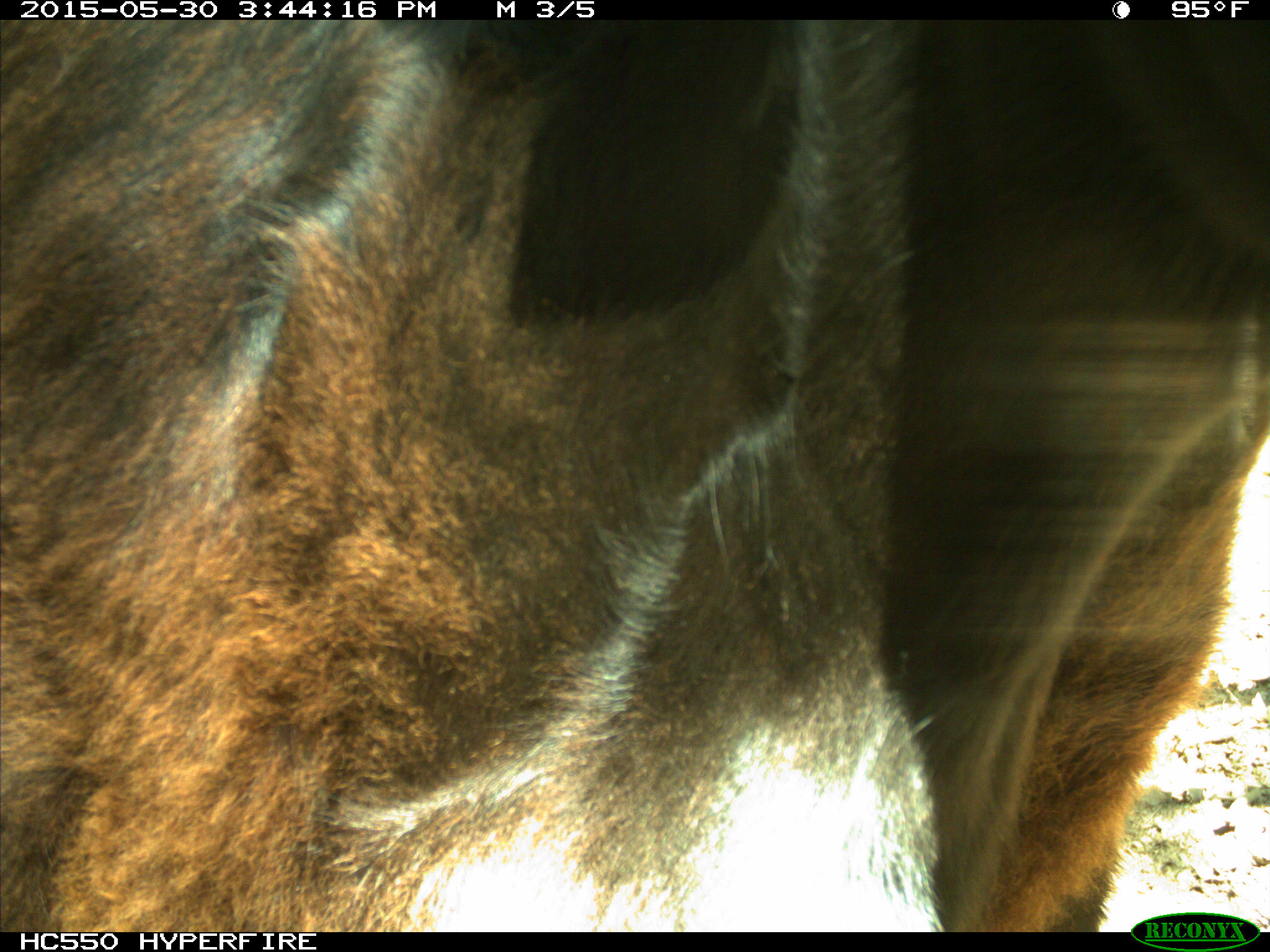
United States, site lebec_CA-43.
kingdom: Animalia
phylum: Chordata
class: Mammalia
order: Artiodactyla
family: Bovidae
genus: Bos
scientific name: Bos taurus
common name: domestic cow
Bos taurus (domestic cow).